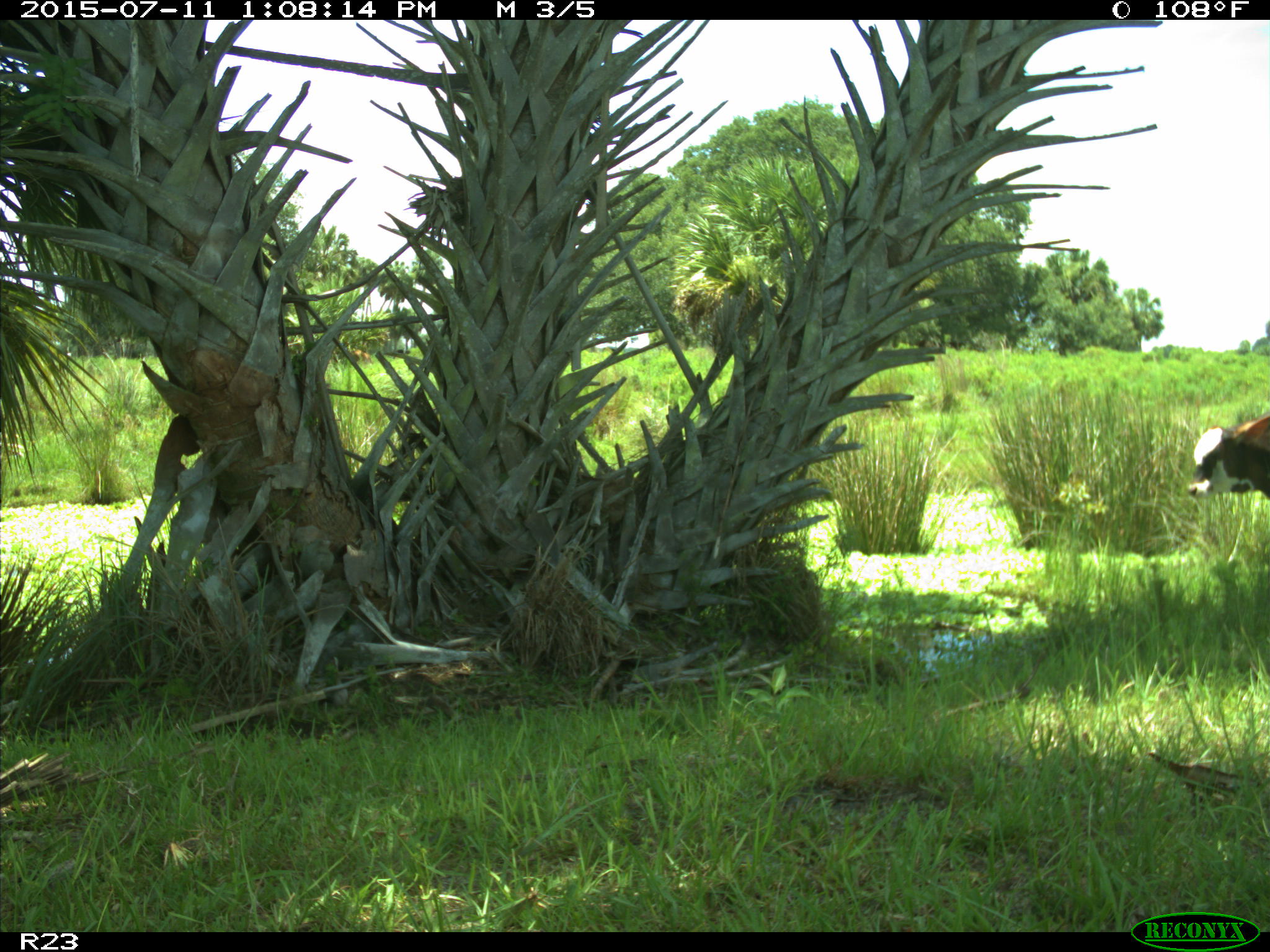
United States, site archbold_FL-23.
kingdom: Animalia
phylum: Chordata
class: Mammalia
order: Artiodactyla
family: Bovidae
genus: Bos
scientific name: Bos taurus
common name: domestic cow